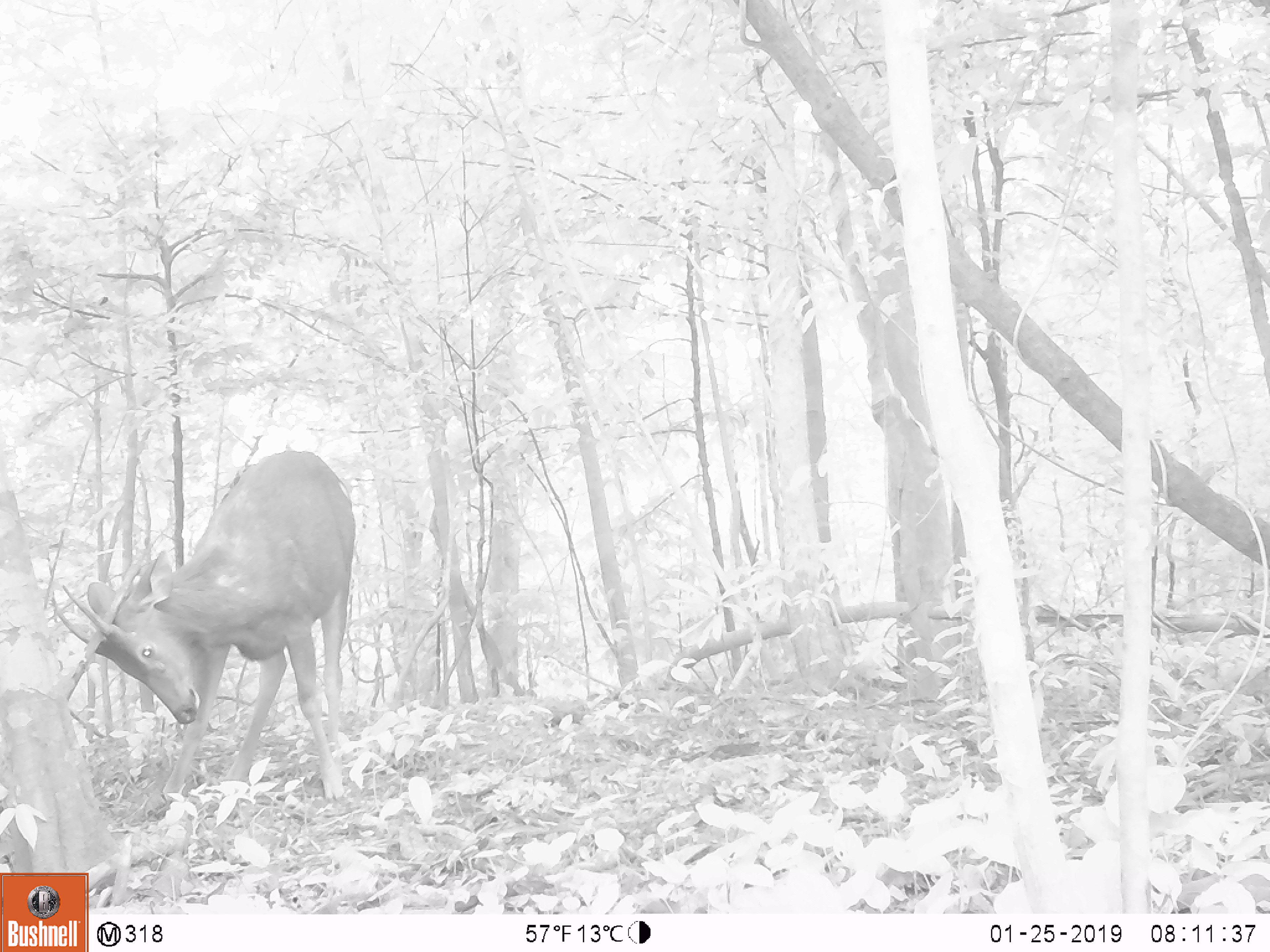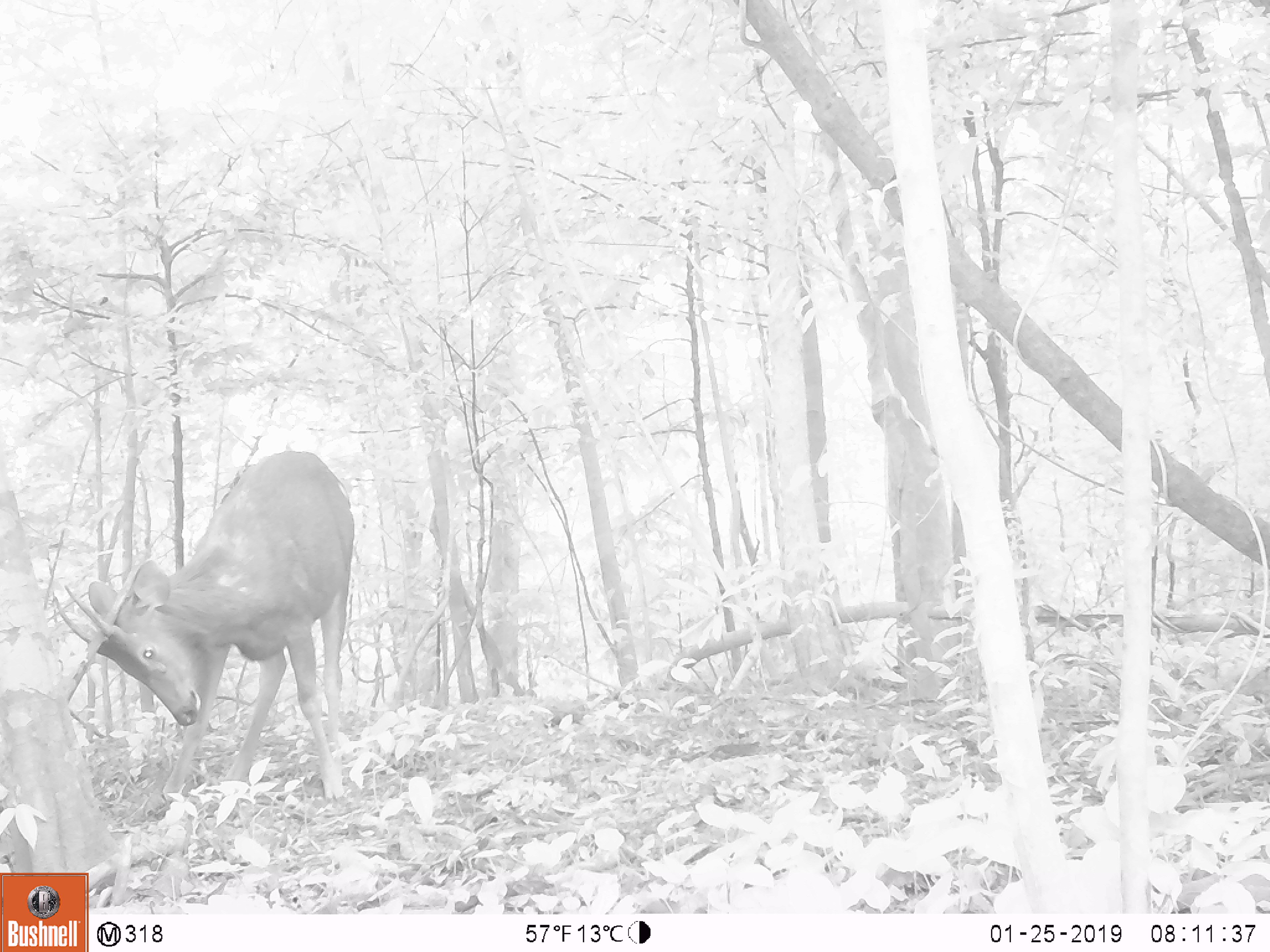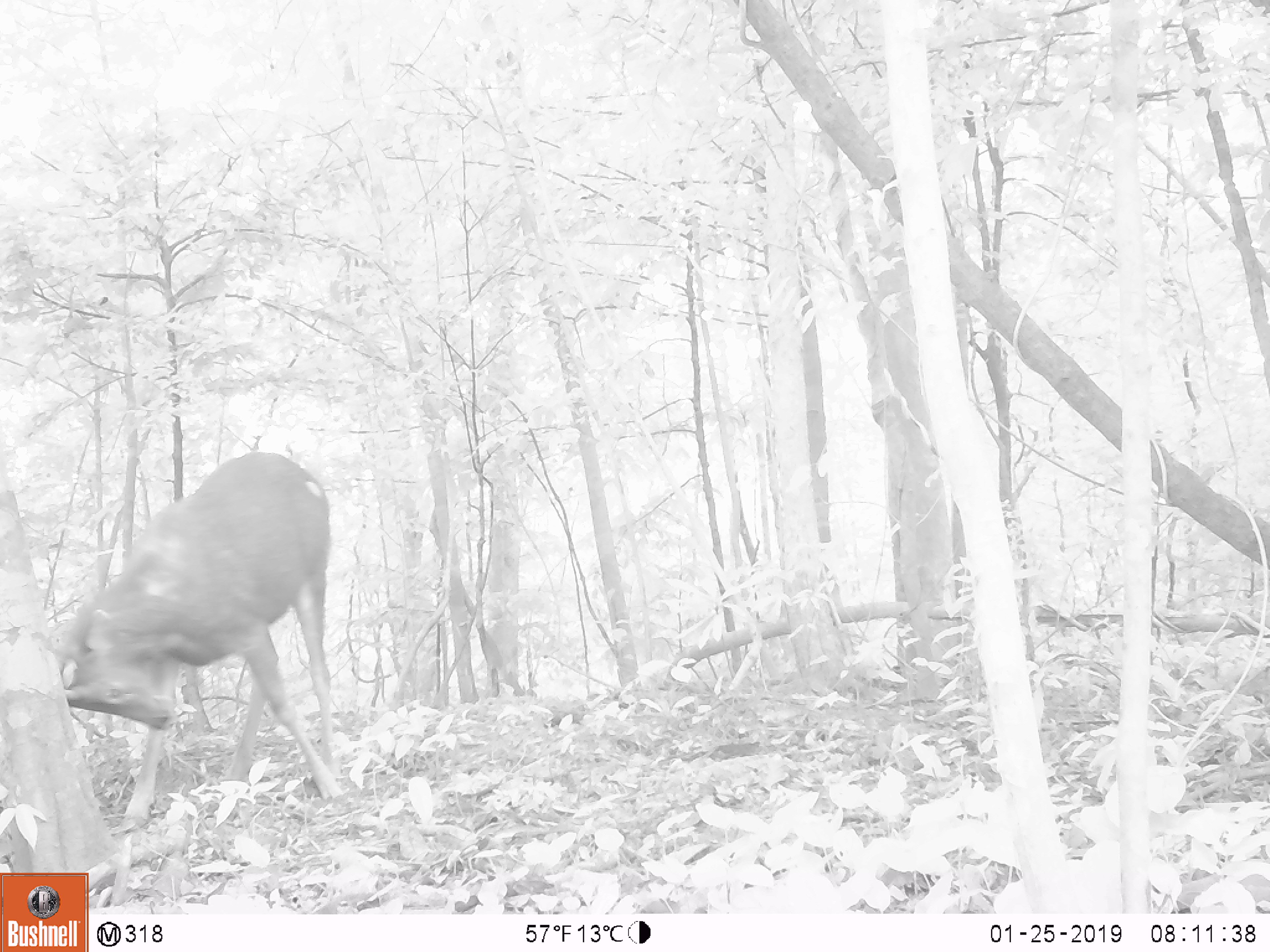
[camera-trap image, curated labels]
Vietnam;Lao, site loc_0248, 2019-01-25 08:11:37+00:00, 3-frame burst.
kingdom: Animalia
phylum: Chordata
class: Mammalia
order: Artiodactyla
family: Cervidae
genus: Rusa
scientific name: Rusa unicolor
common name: sambar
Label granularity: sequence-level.